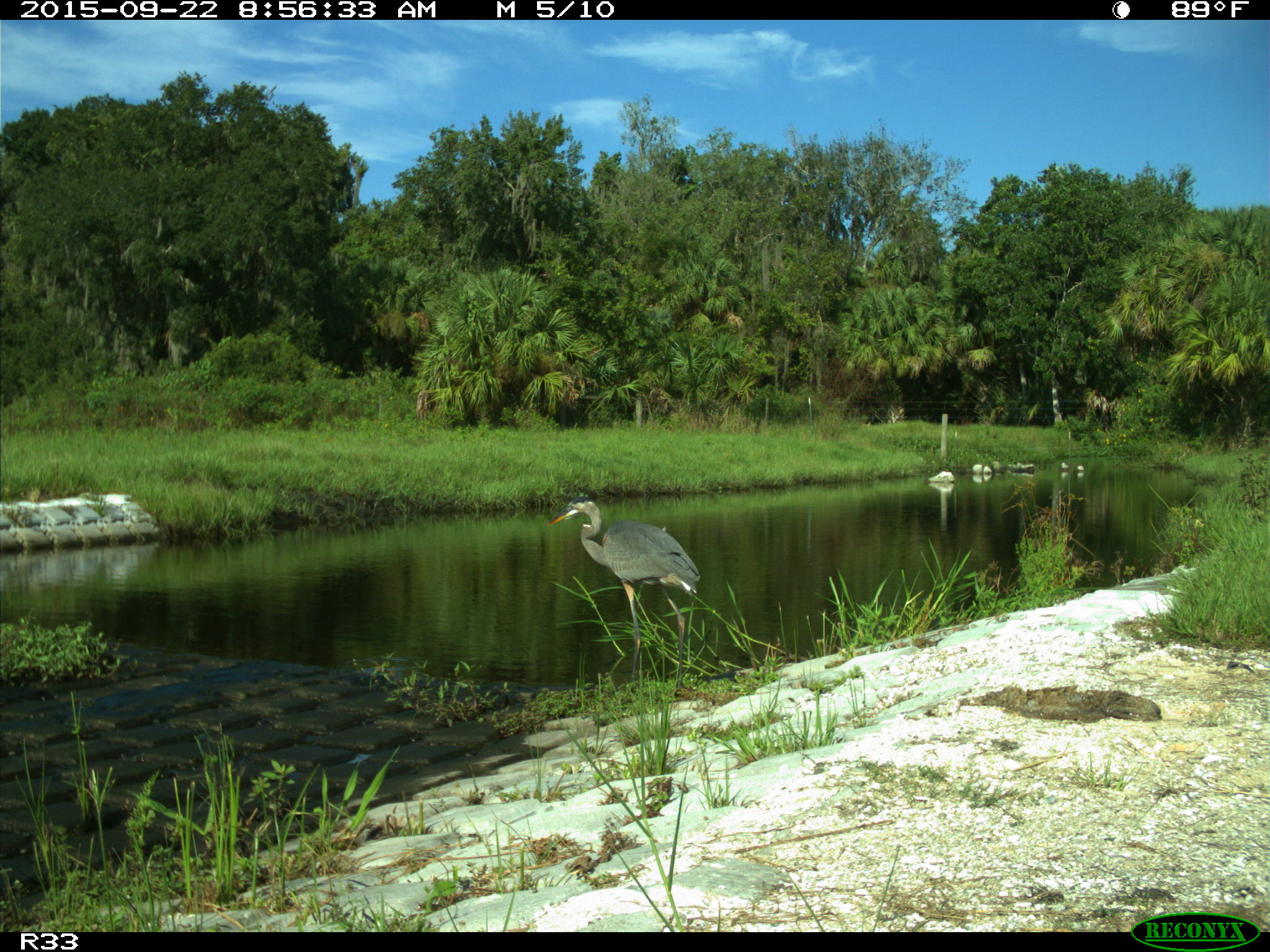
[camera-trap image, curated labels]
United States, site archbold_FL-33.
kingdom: Animalia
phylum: Chordata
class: Aves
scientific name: Aves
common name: birds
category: unidentified bird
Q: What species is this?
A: Unidentified bird (birds) (Aves).